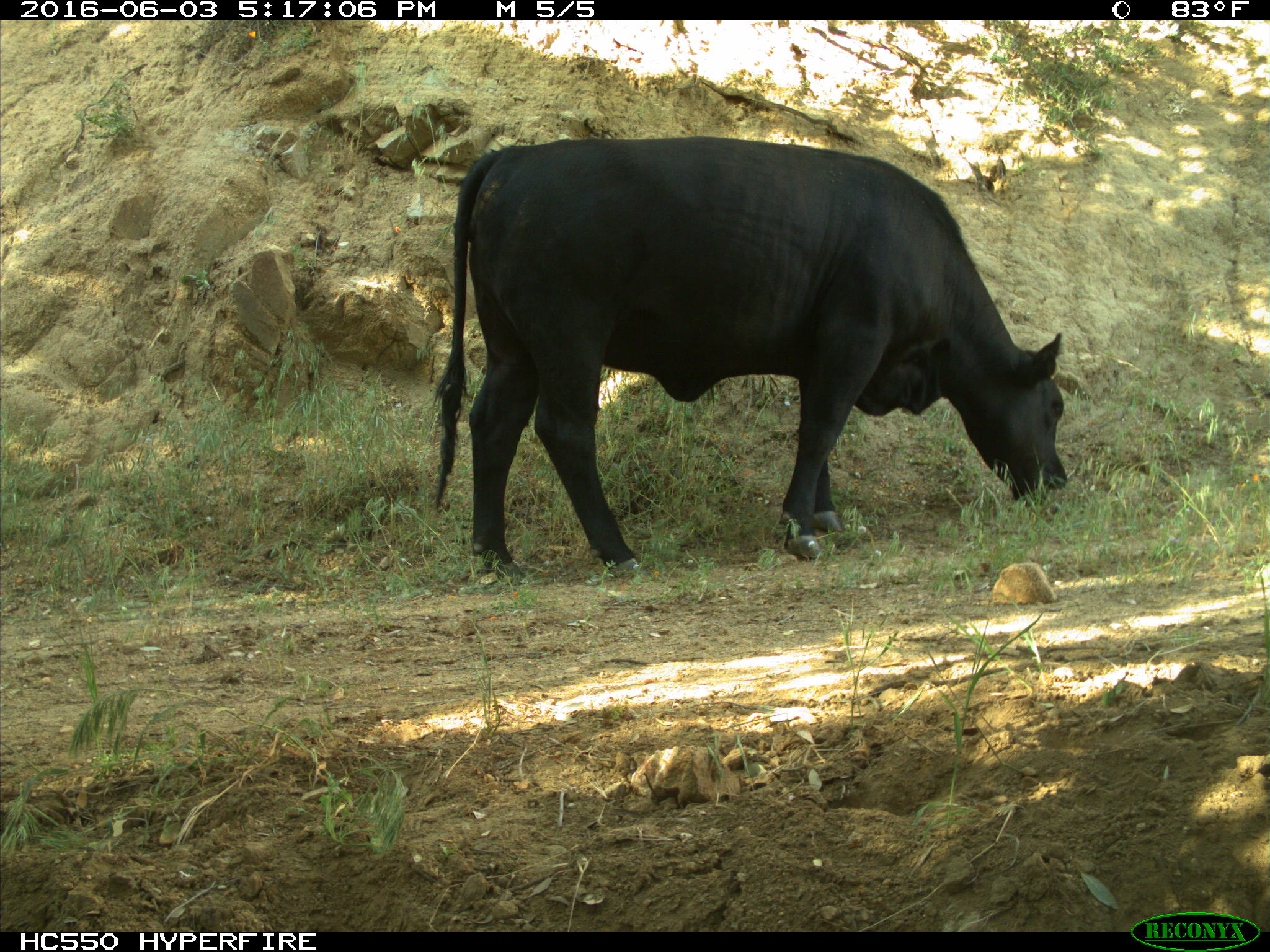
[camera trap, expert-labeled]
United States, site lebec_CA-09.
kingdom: Animalia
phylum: Chordata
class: Mammalia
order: Artiodactyla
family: Bovidae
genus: Bos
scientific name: Bos taurus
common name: domestic cow